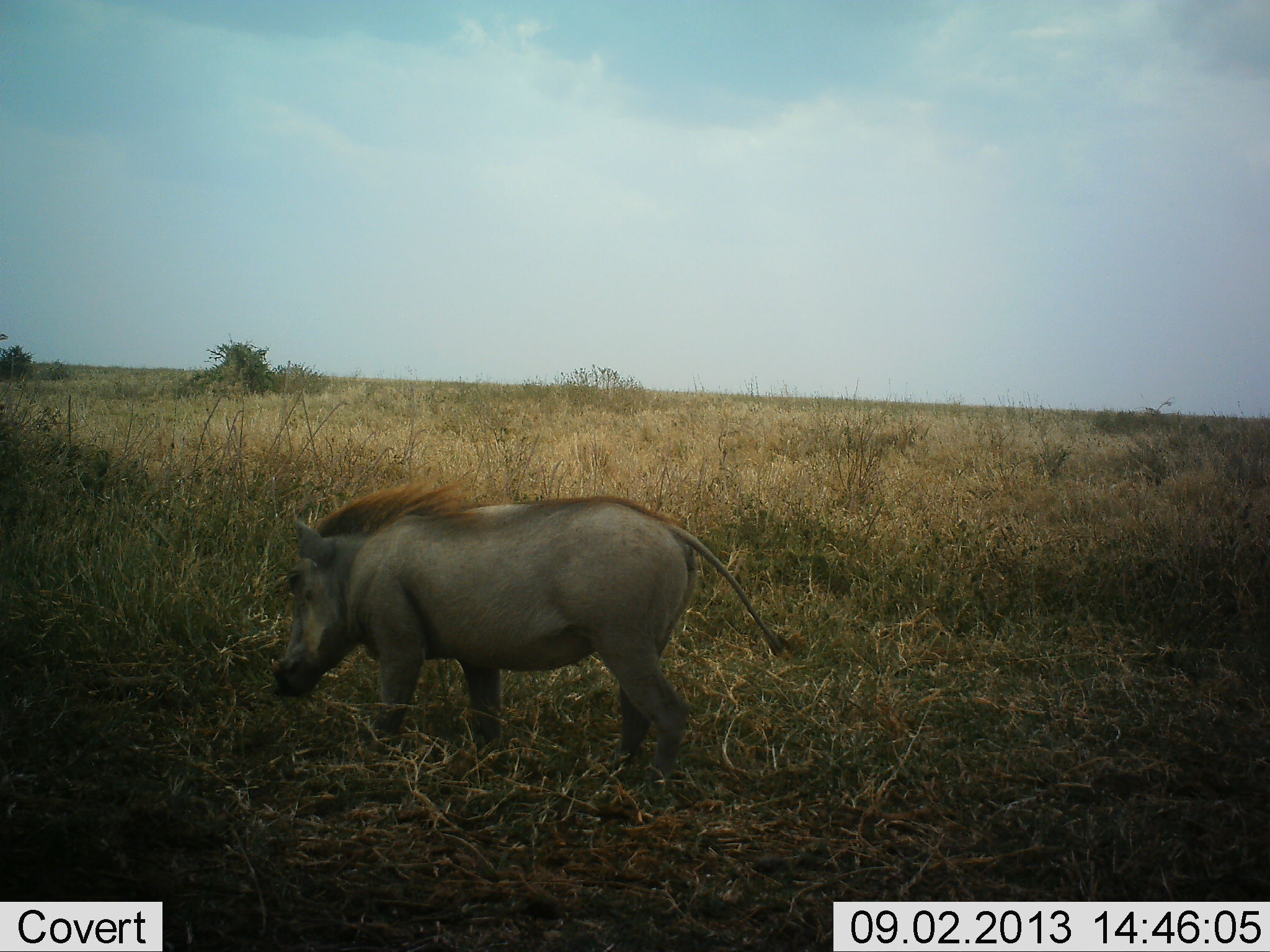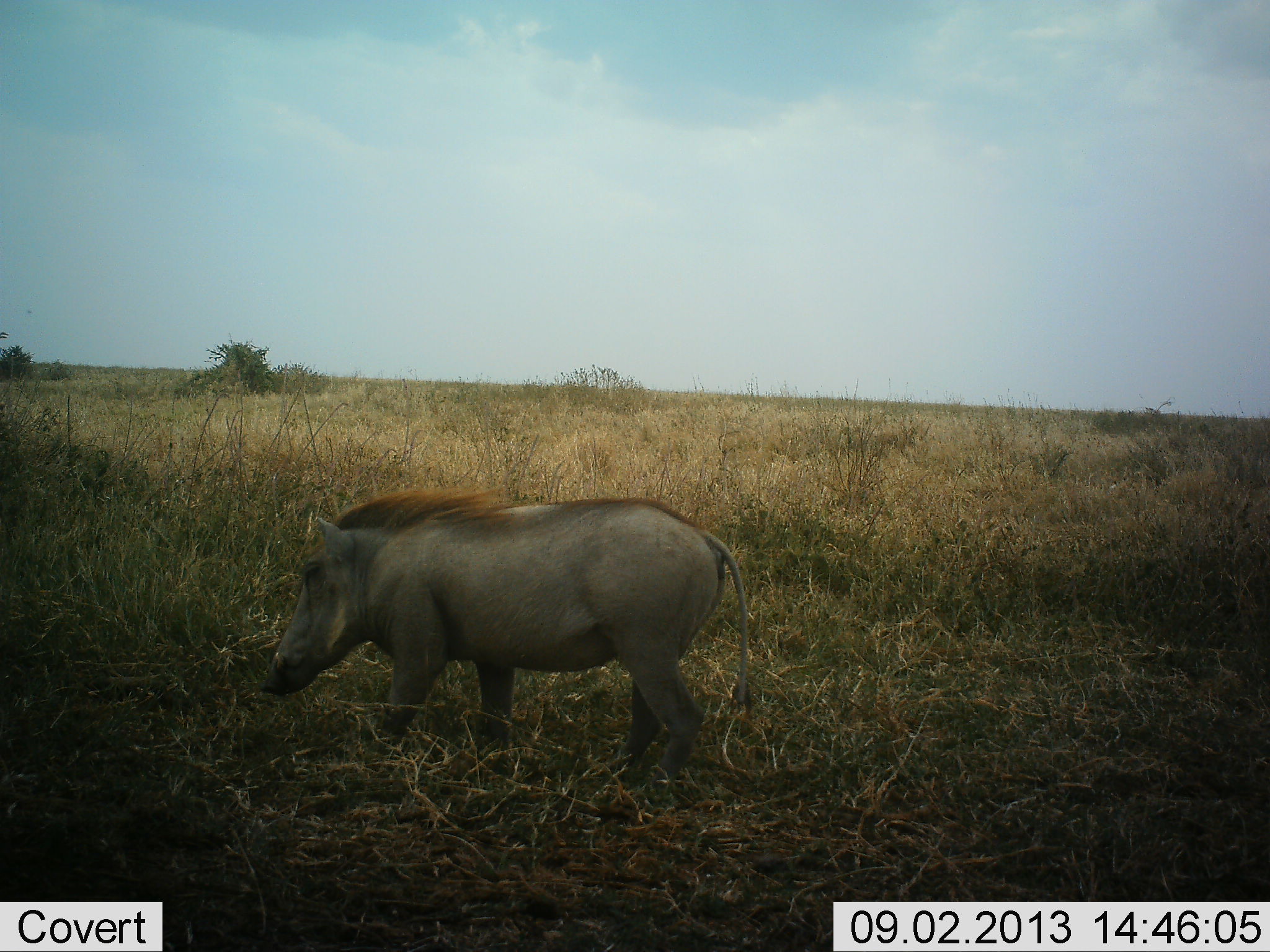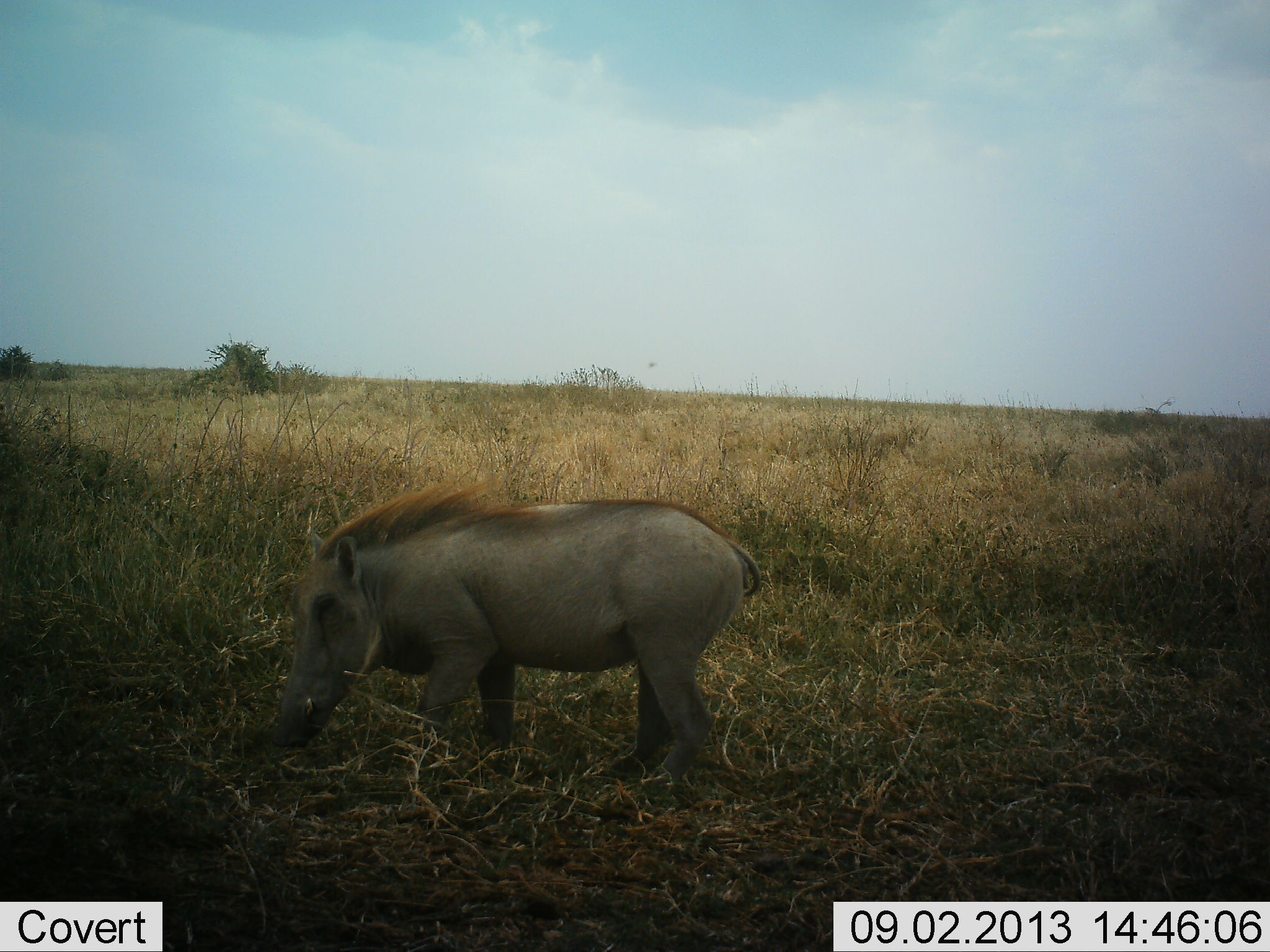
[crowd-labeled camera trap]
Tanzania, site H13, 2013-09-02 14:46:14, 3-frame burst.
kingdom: Animalia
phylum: Chordata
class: Mammalia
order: Artiodactyla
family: Suidae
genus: Phacochoerus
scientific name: Phacochoerus africanus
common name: warthog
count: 1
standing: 36%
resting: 0%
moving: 41%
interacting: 0%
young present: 0%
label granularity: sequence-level